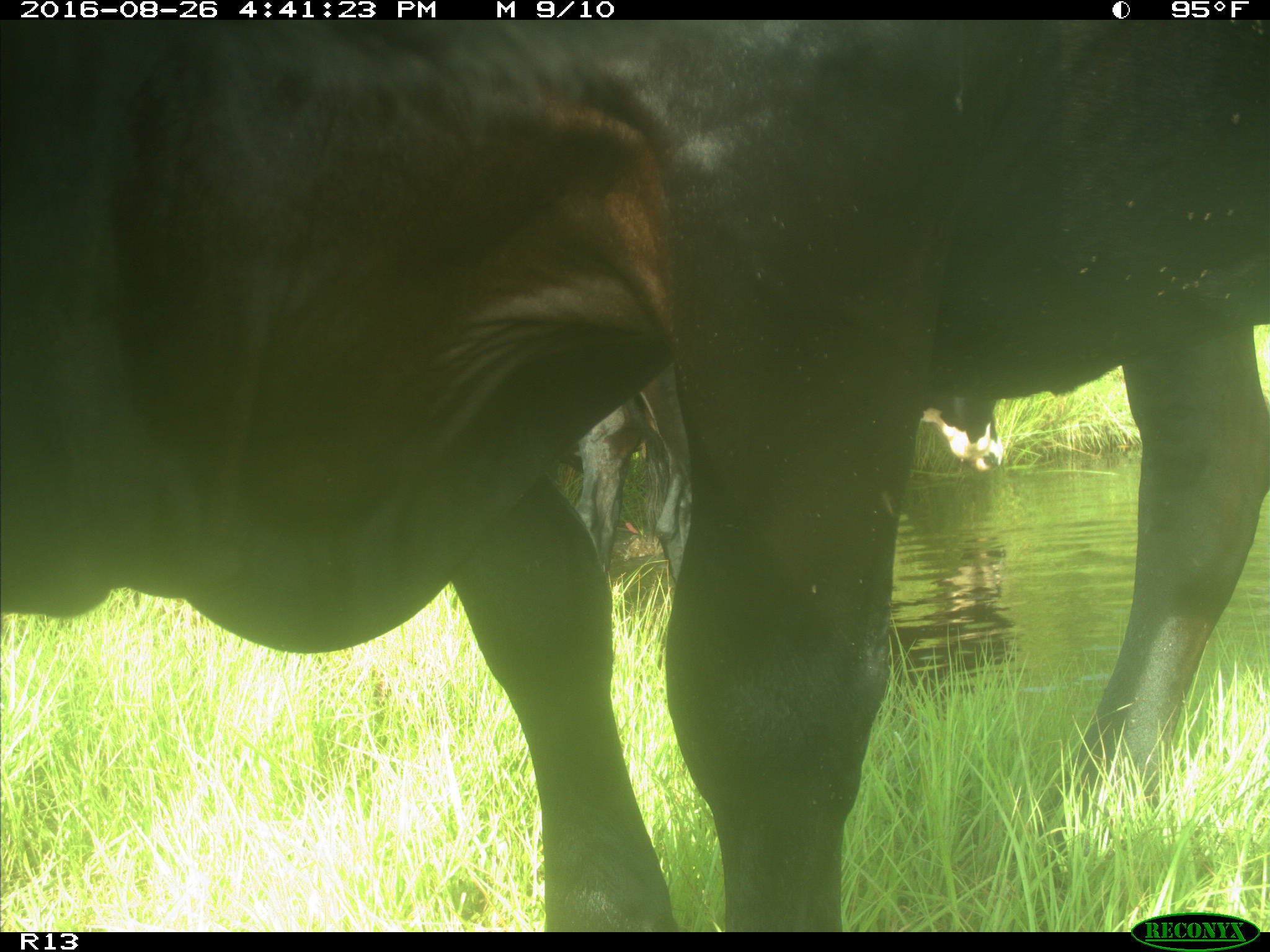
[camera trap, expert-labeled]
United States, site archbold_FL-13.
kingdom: Animalia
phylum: Chordata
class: Mammalia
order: Artiodactyla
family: Bovidae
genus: Bos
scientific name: Bos taurus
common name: domestic cow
Bos taurus (domestic cow).